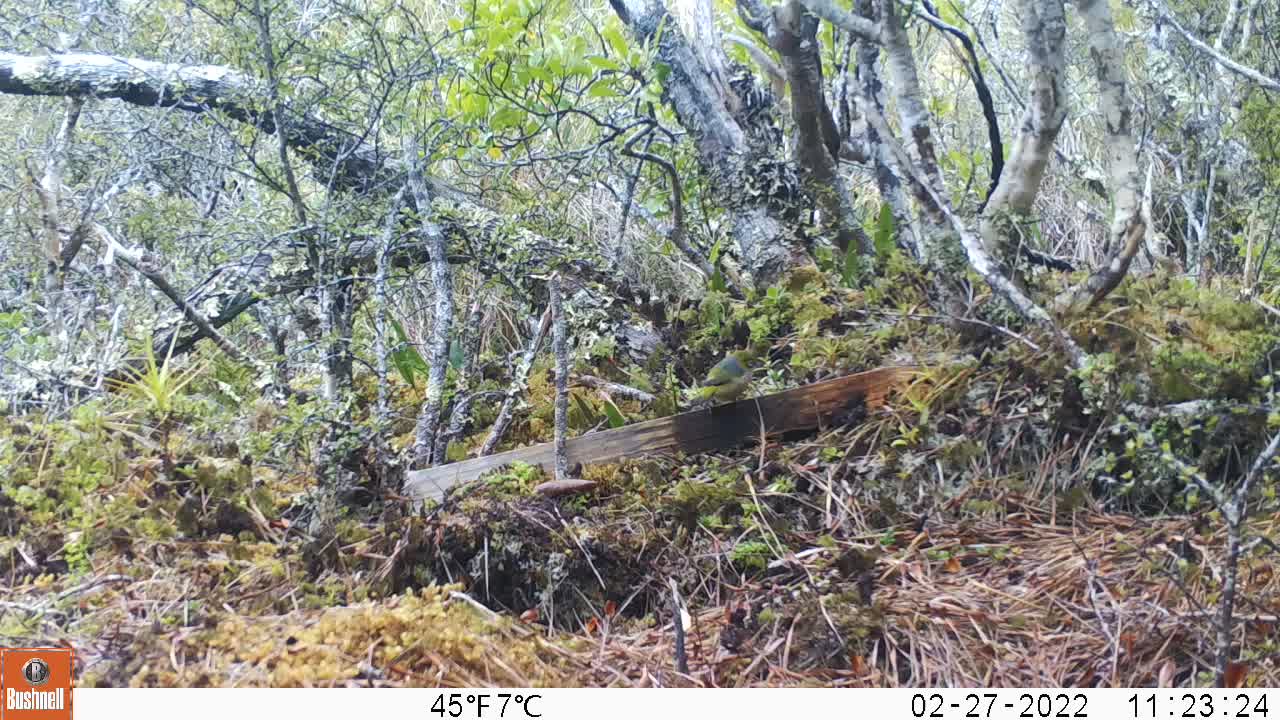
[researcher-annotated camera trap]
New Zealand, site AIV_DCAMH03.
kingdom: Animalia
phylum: Chordata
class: Aves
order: Passeriformes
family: Zosteropidae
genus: Zosterops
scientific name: Zosterops lateralis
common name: silvereye